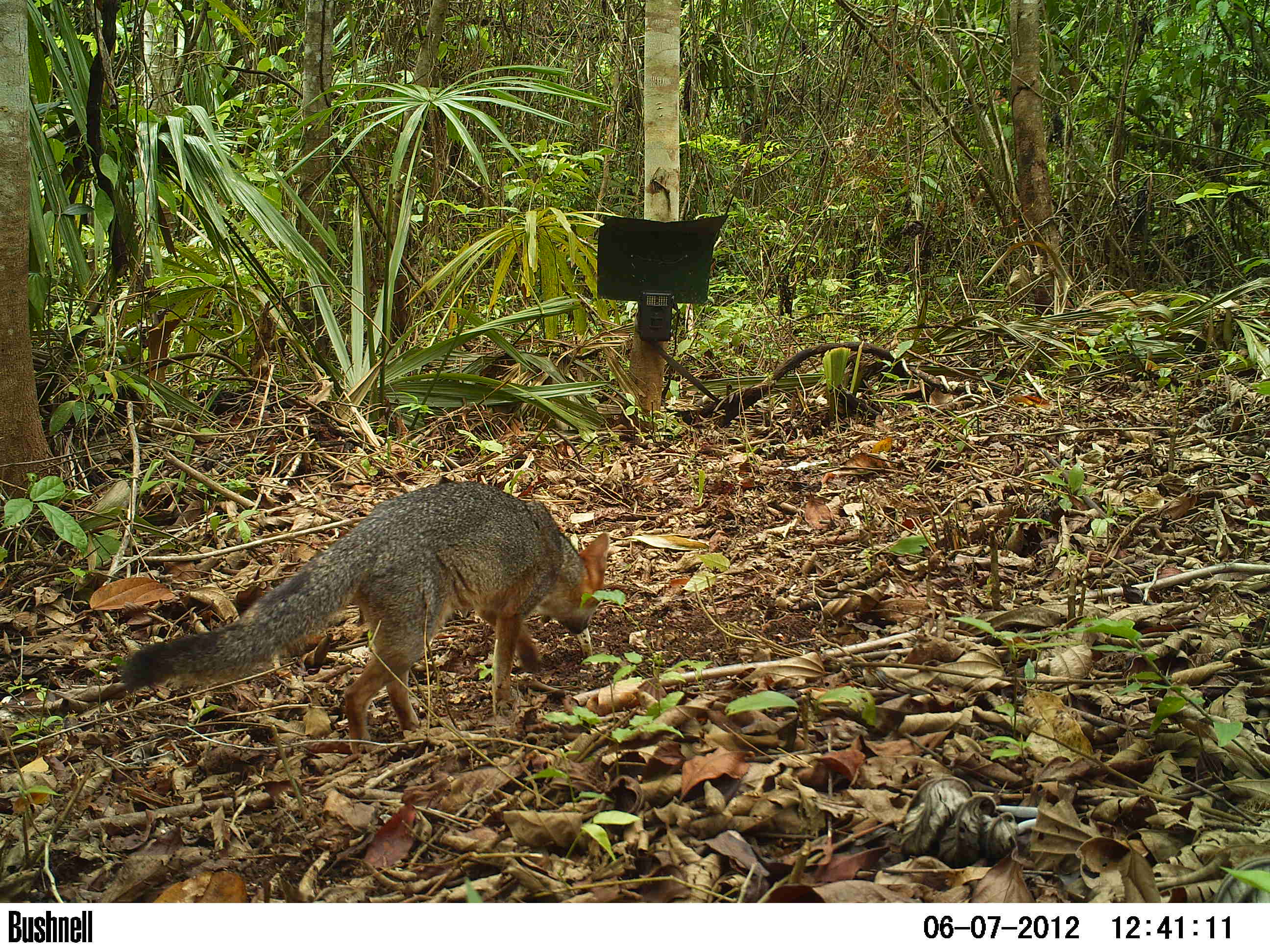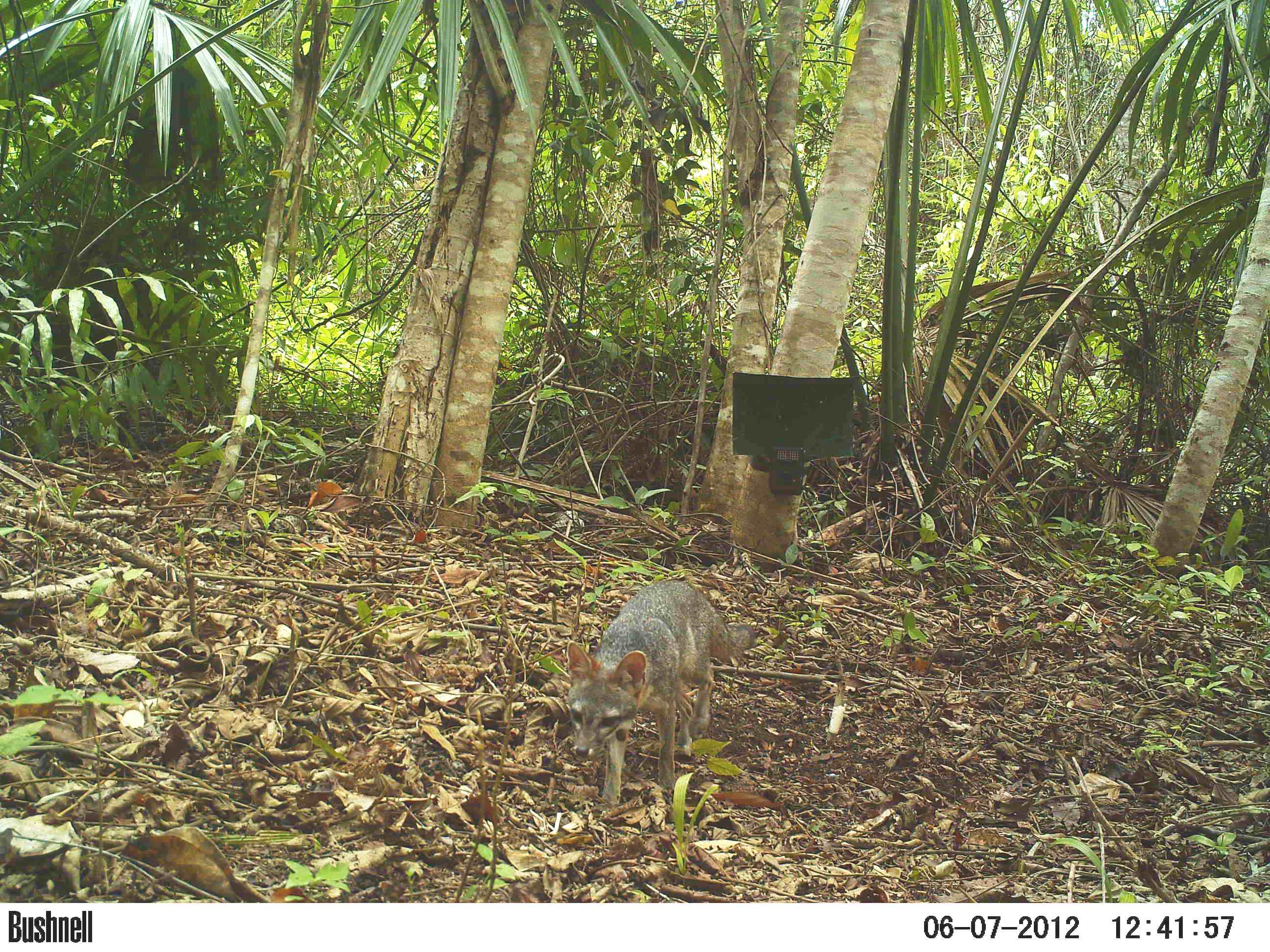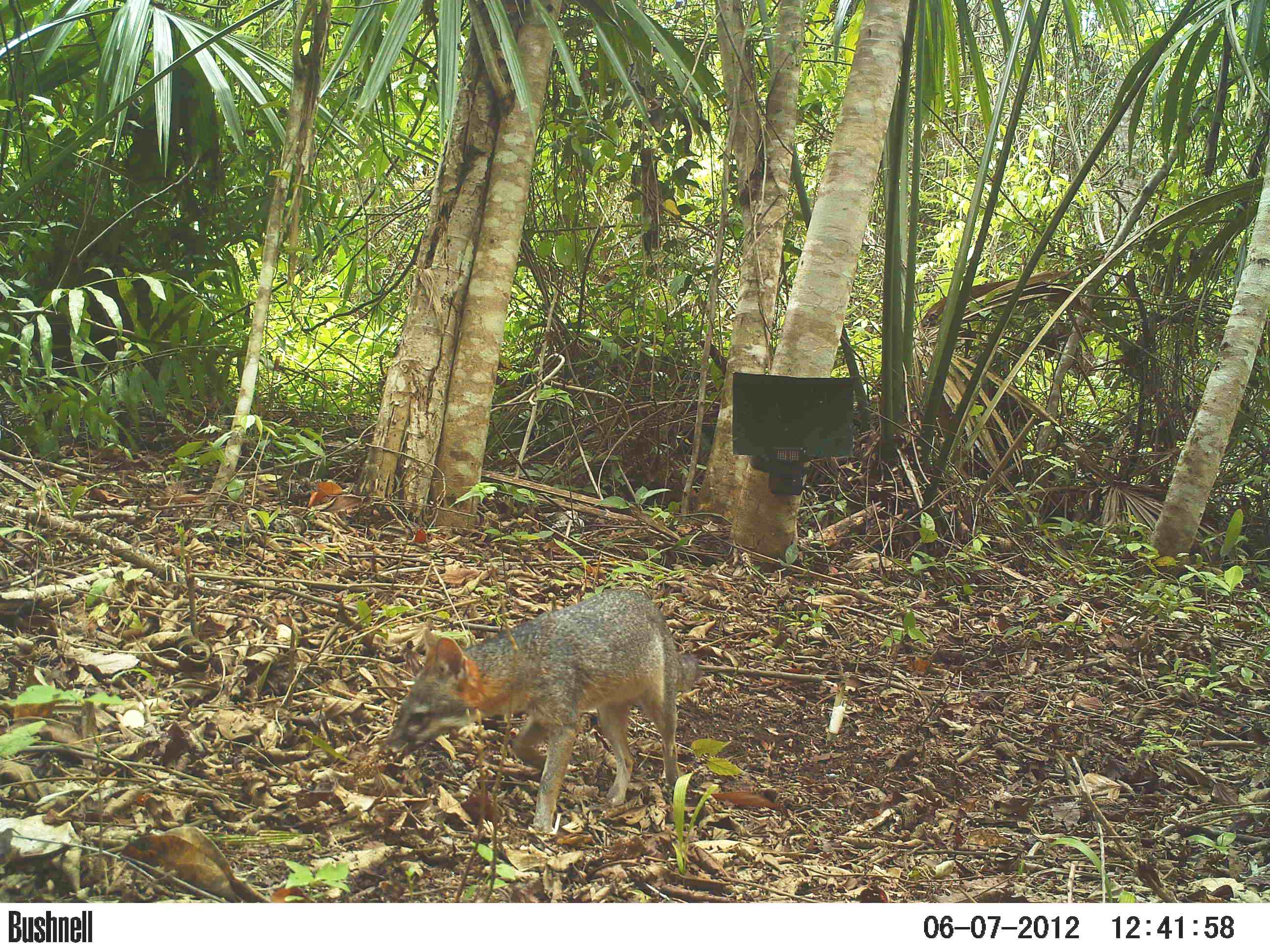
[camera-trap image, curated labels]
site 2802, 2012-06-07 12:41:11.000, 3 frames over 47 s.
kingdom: Animalia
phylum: Chordata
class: Mammalia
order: Carnivora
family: Canidae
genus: Urocyon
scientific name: Urocyon cinereoargenteus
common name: gray fox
Urocyon cinereoargenteus (gray fox), count 1, age adult.